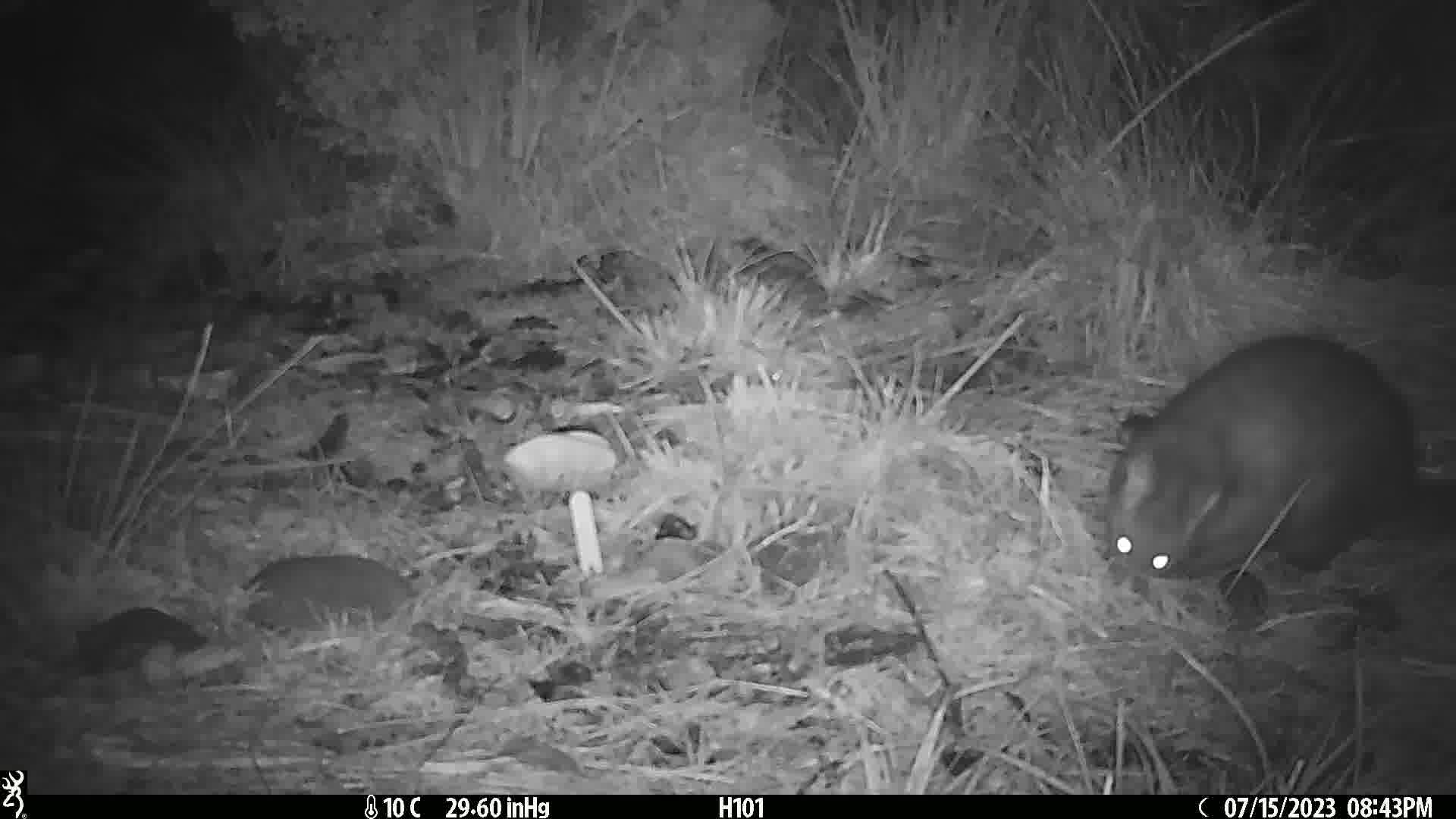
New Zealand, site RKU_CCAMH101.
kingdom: Animalia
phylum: Chordata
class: Mammalia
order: Diprotodontia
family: Phalangeridae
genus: Trichosurus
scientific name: Trichosurus vulpecula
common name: common brushtail possum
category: possum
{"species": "possum (common brushtail possum) (Trichosurus vulpecula)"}